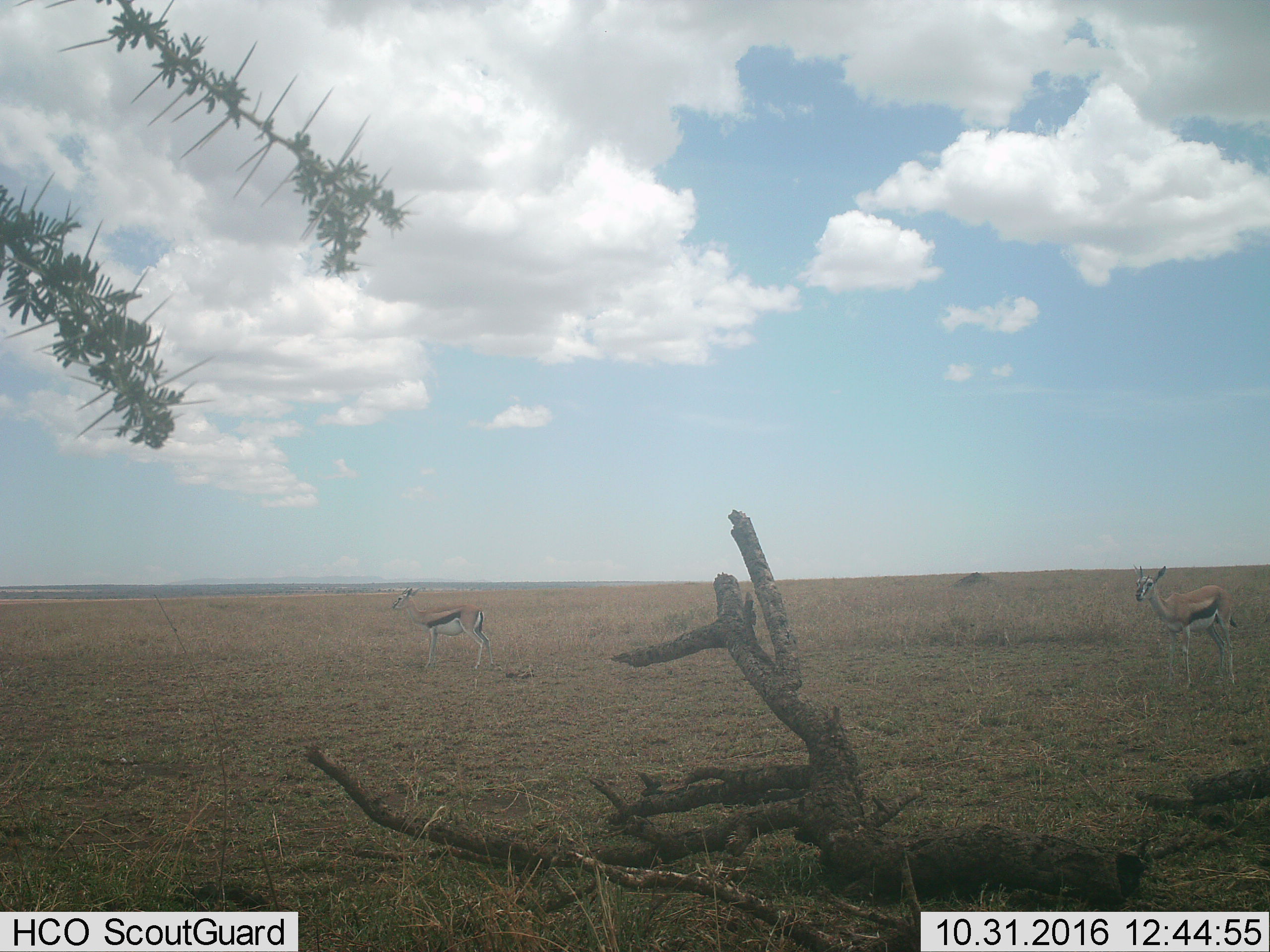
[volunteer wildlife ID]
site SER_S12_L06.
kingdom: Animalia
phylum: Chordata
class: Mammalia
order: Artiodactyla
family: Bovidae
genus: Eudorcas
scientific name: Eudorcas thomsonii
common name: thomson's gazelle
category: gazellethomsons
Gazellethomsons (thomson's gazelle) (Eudorcas thomsonii), count 2. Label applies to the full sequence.